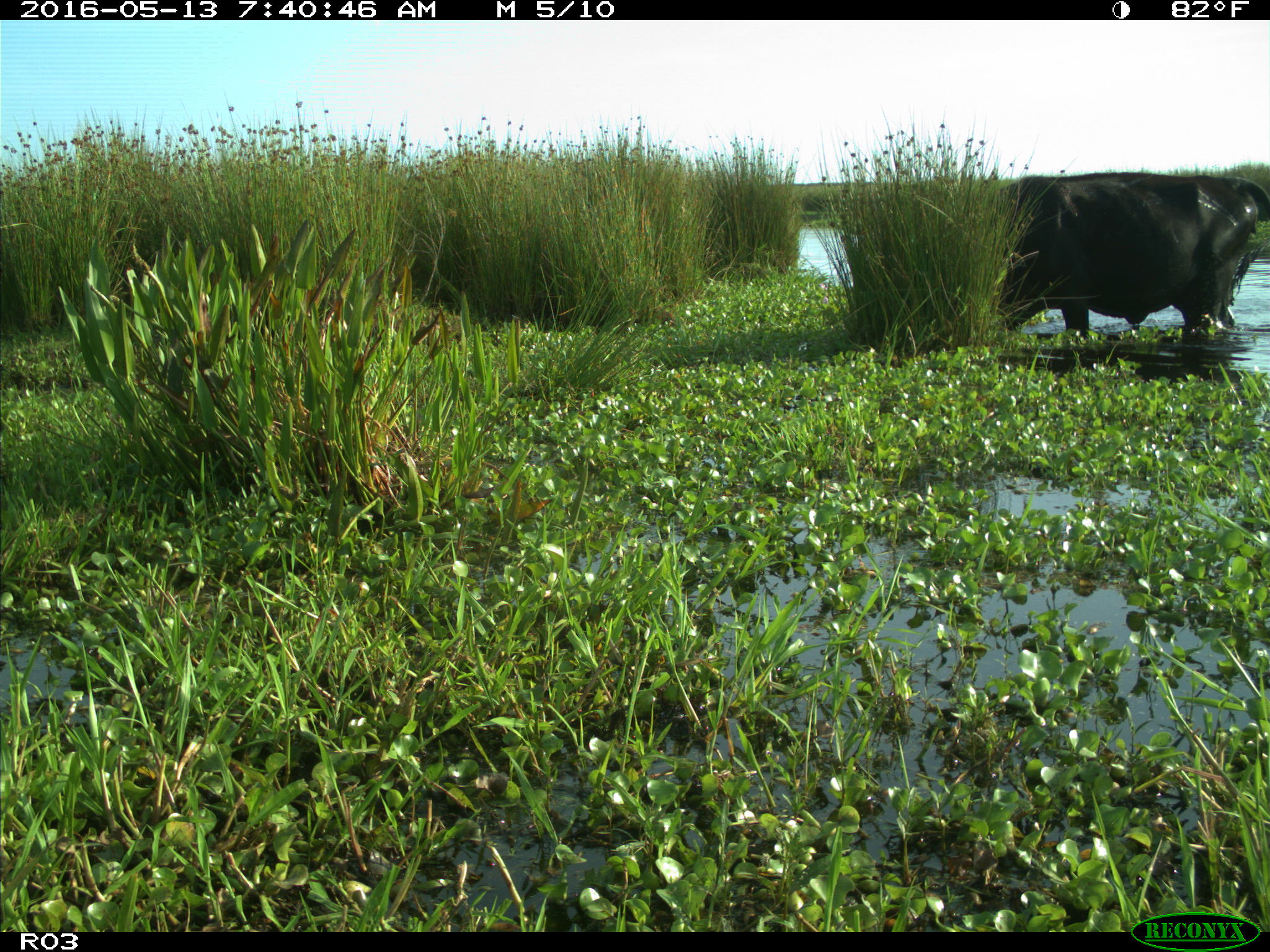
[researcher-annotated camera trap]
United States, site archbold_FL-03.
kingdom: Animalia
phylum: Chordata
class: Mammalia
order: Artiodactyla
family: Bovidae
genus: Bos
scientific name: Bos taurus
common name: domestic cow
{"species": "Bos taurus (domestic cow)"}